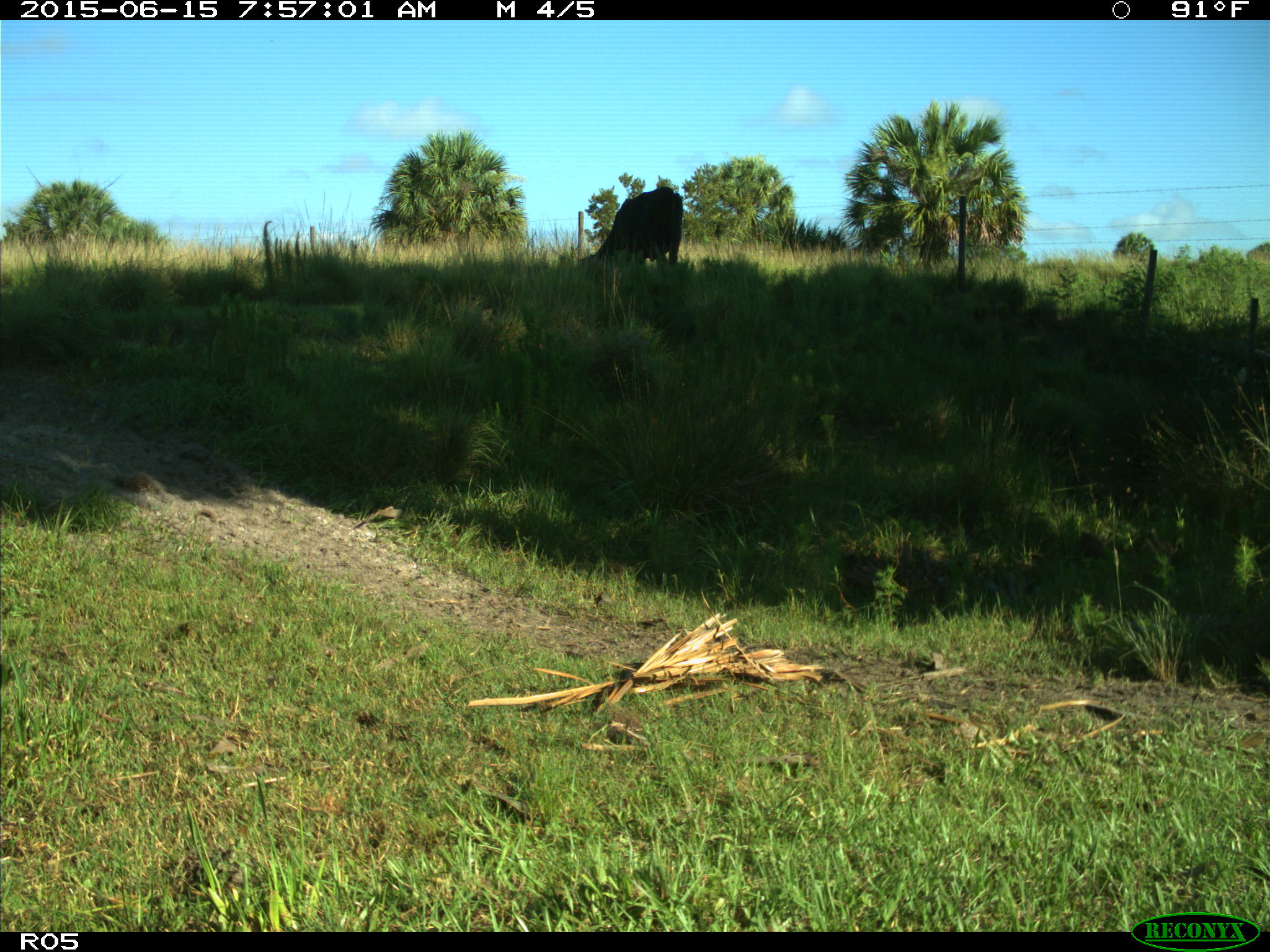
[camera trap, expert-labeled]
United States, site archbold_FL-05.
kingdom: Animalia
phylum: Chordata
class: Mammalia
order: Artiodactyla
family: Bovidae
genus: Bos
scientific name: Bos taurus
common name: domestic cow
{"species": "Bos taurus (domestic cow)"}